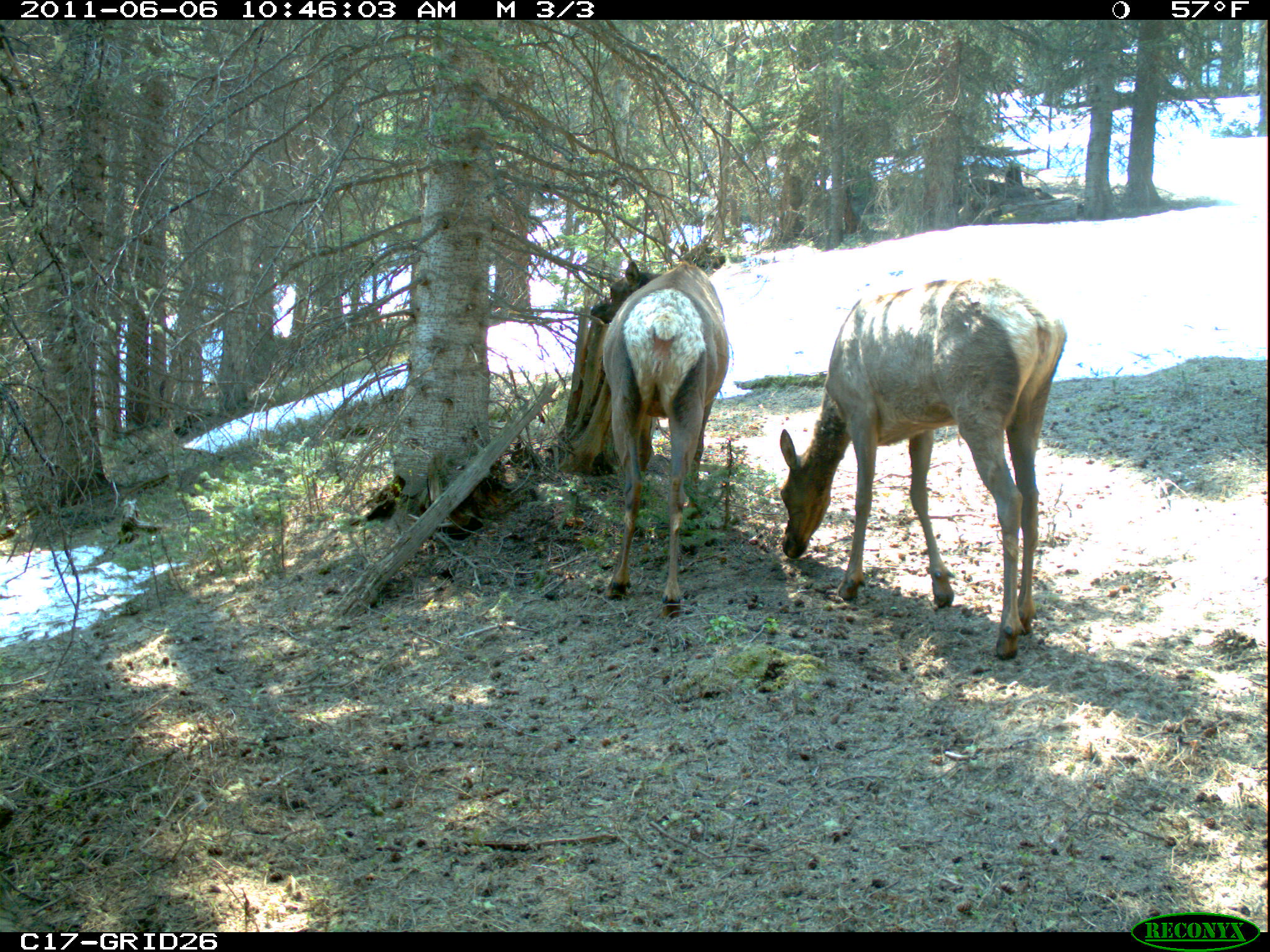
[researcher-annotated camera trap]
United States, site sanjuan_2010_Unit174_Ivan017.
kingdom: Animalia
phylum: Chordata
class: Mammalia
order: Artiodactyla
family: Cervidae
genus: Cervus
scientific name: Cervus elaphus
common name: red deer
Cervus elaphus (red deer).